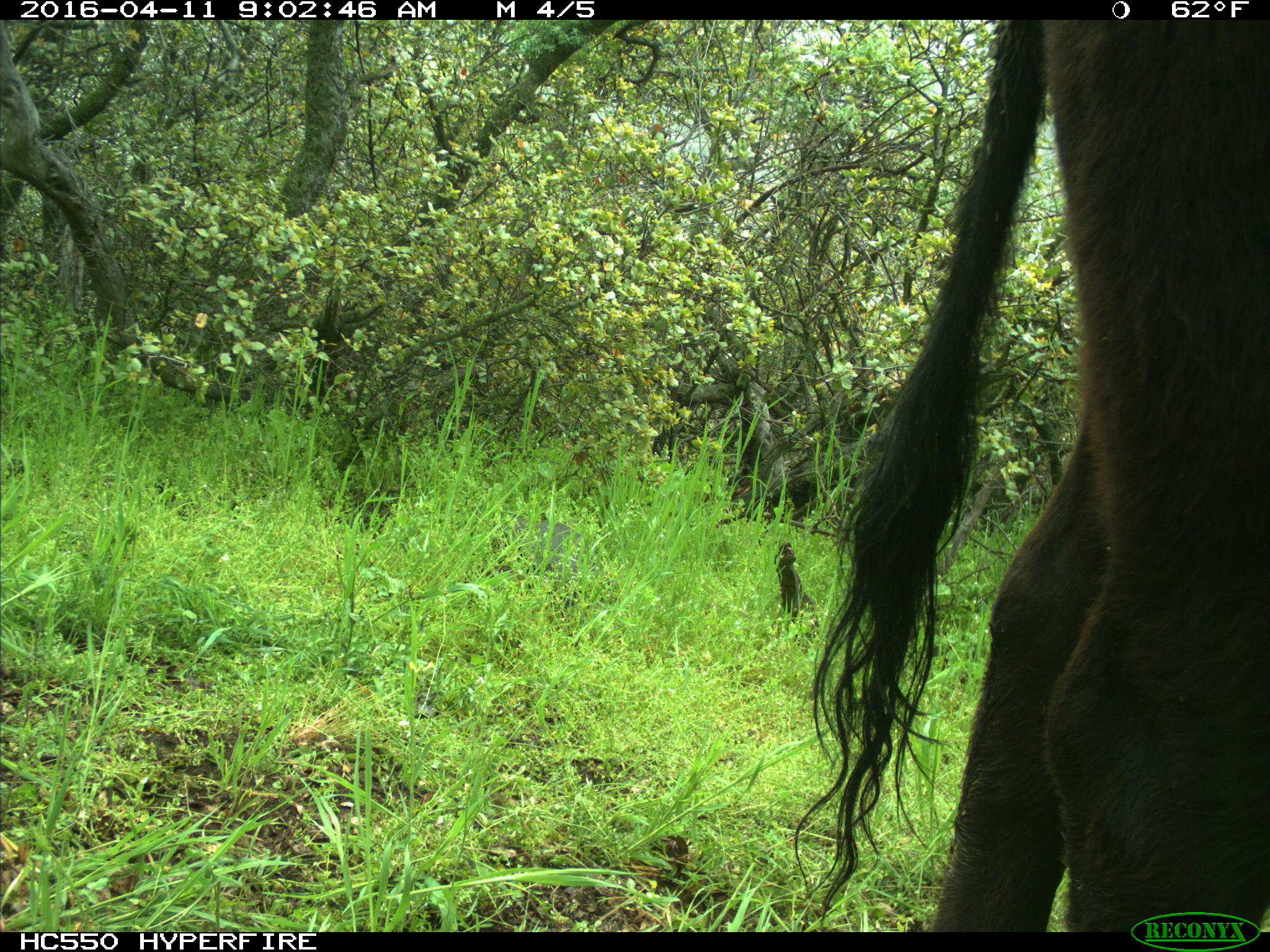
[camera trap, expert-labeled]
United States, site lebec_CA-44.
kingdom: Animalia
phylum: Chordata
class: Mammalia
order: Artiodactyla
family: Bovidae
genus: Bos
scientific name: Bos taurus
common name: domestic cow